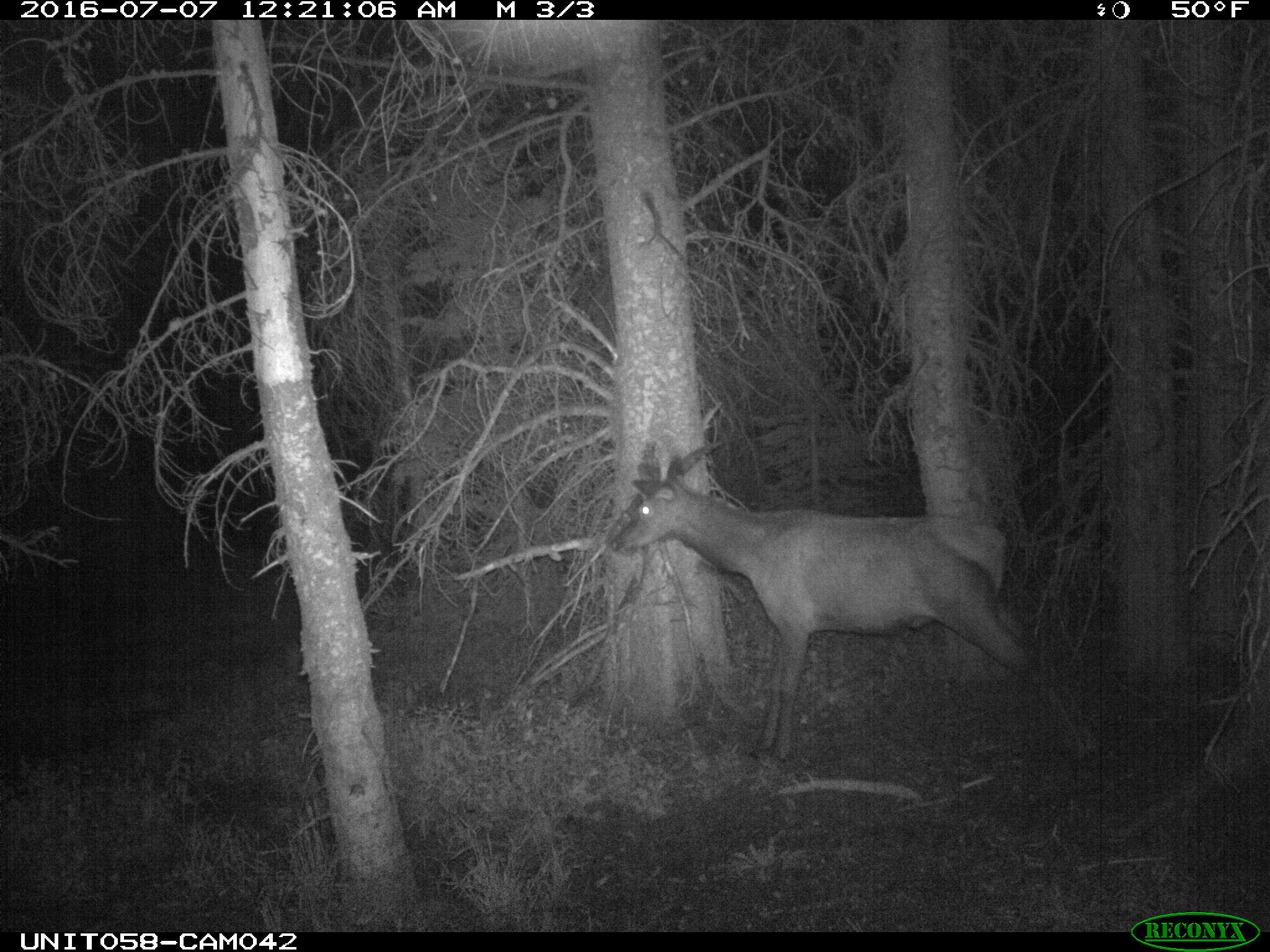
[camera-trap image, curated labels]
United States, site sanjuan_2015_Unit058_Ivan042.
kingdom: Animalia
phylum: Chordata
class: Mammalia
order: Artiodactyla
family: Cervidae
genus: Cervus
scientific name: Cervus elaphus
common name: red deer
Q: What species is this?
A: Cervus elaphus (red deer).